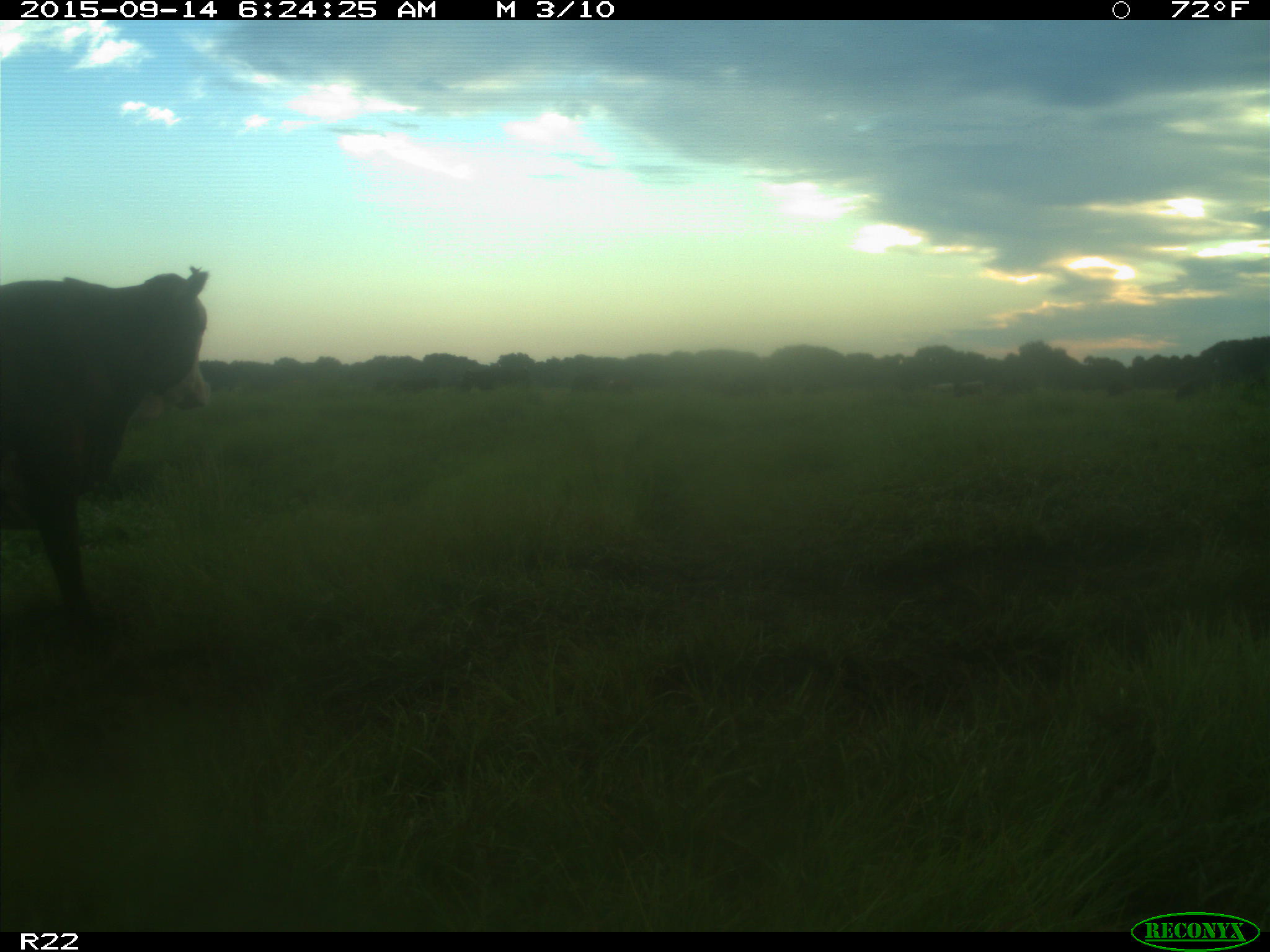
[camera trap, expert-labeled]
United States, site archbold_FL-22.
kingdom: Animalia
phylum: Chordata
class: Mammalia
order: Artiodactyla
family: Bovidae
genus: Bos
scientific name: Bos taurus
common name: domestic cow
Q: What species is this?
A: Bos taurus (domestic cow).